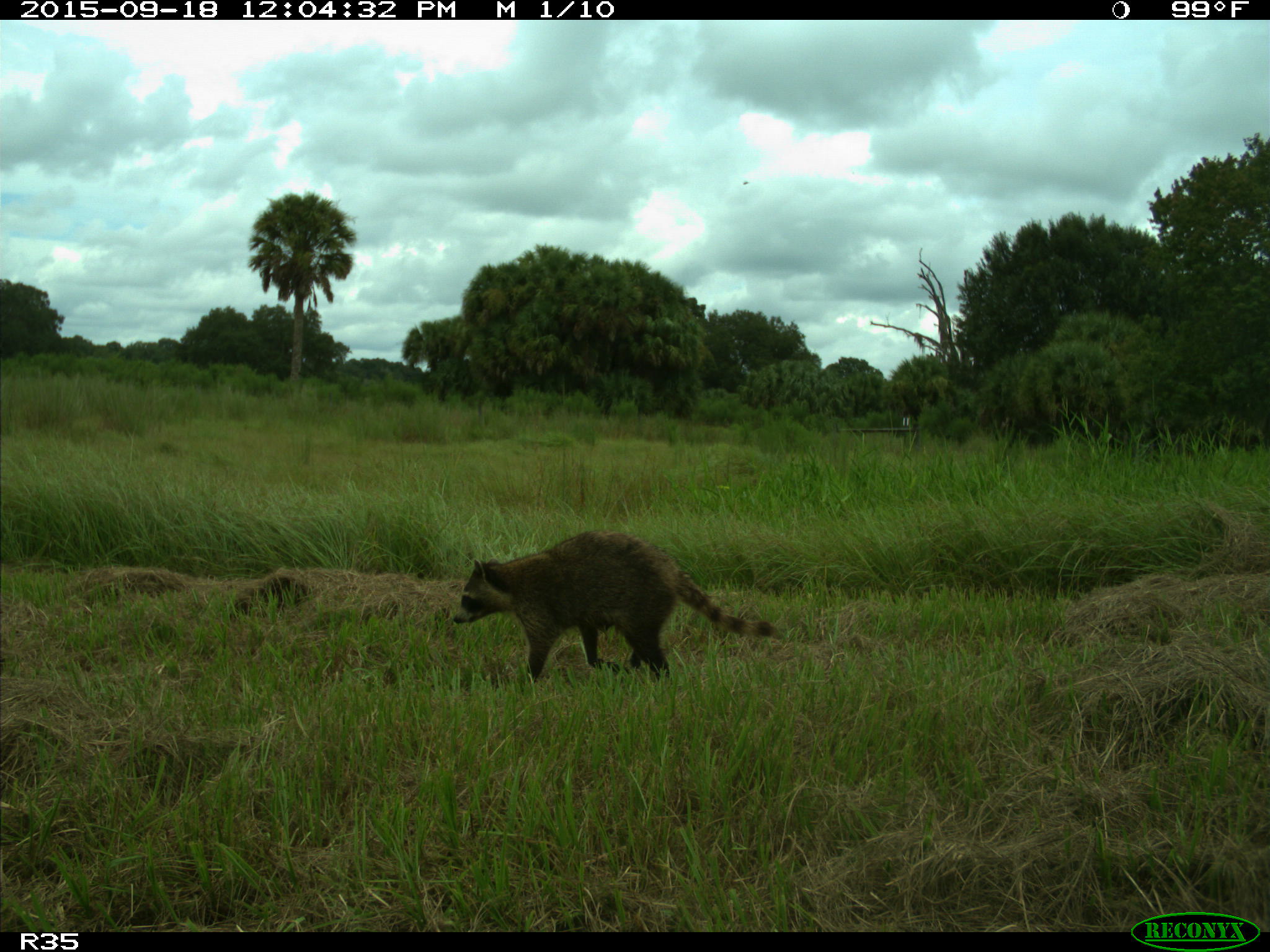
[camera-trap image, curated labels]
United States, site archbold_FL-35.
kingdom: Animalia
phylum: Chordata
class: Mammalia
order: Carnivora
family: Procyonidae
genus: Procyon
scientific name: Procyon lotor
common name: common raccoon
Procyon lotor (common raccoon).